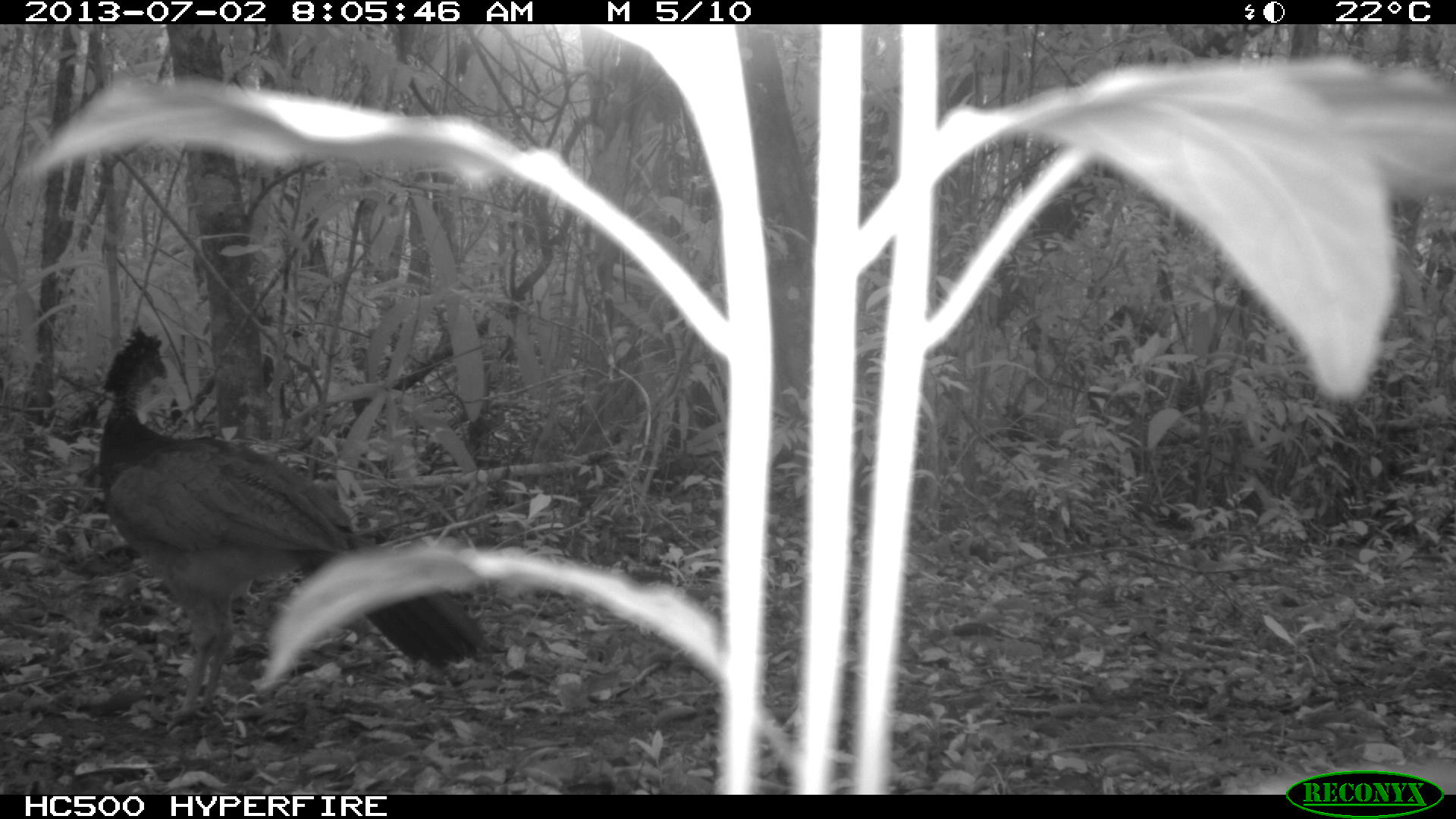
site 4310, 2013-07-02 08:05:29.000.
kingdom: Animalia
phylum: Chordata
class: Aves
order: Galliformes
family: Cracidae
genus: Crax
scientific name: Crax rubra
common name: great curassow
Crax rubra (great curassow), count 1, sex female.